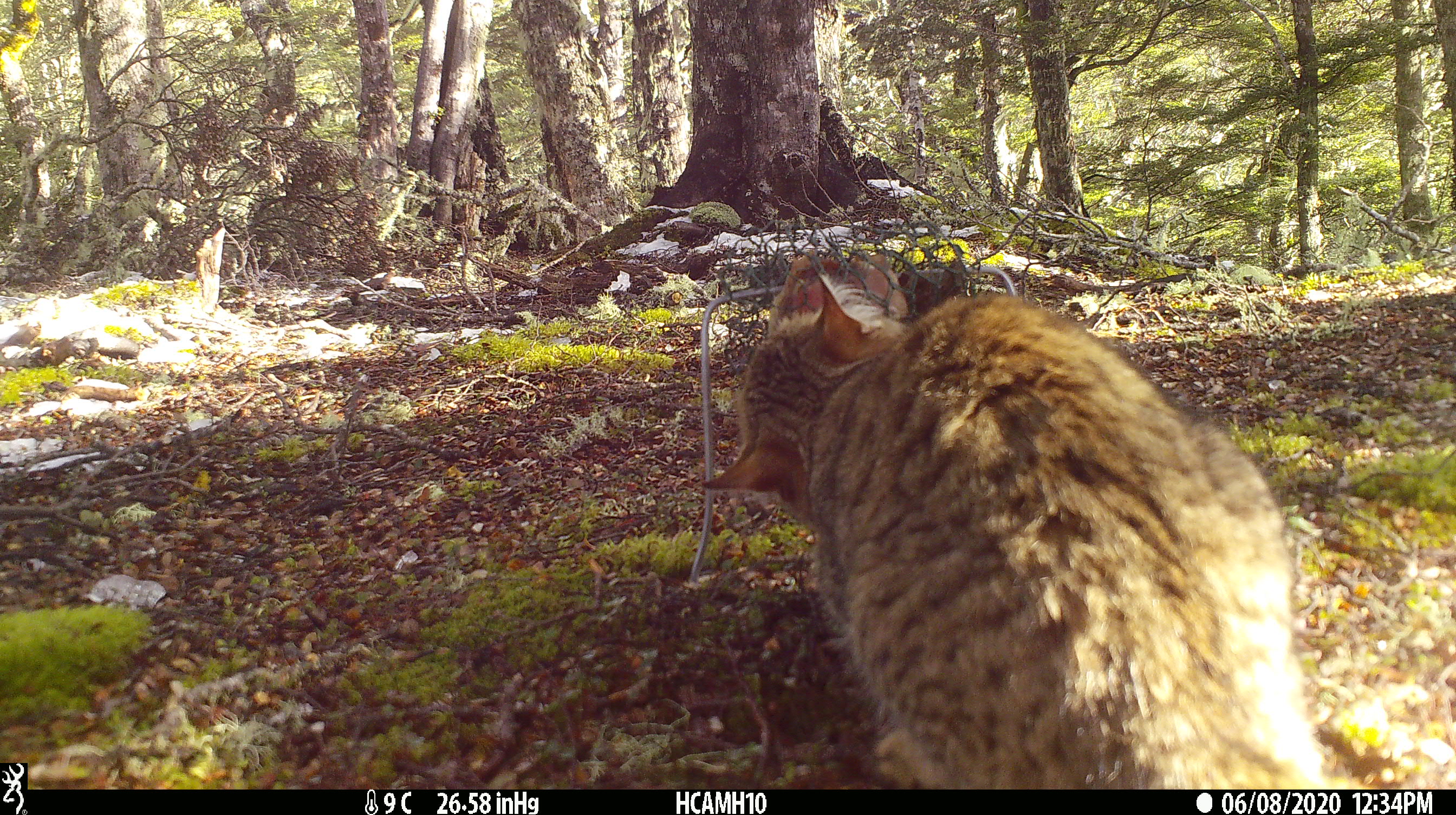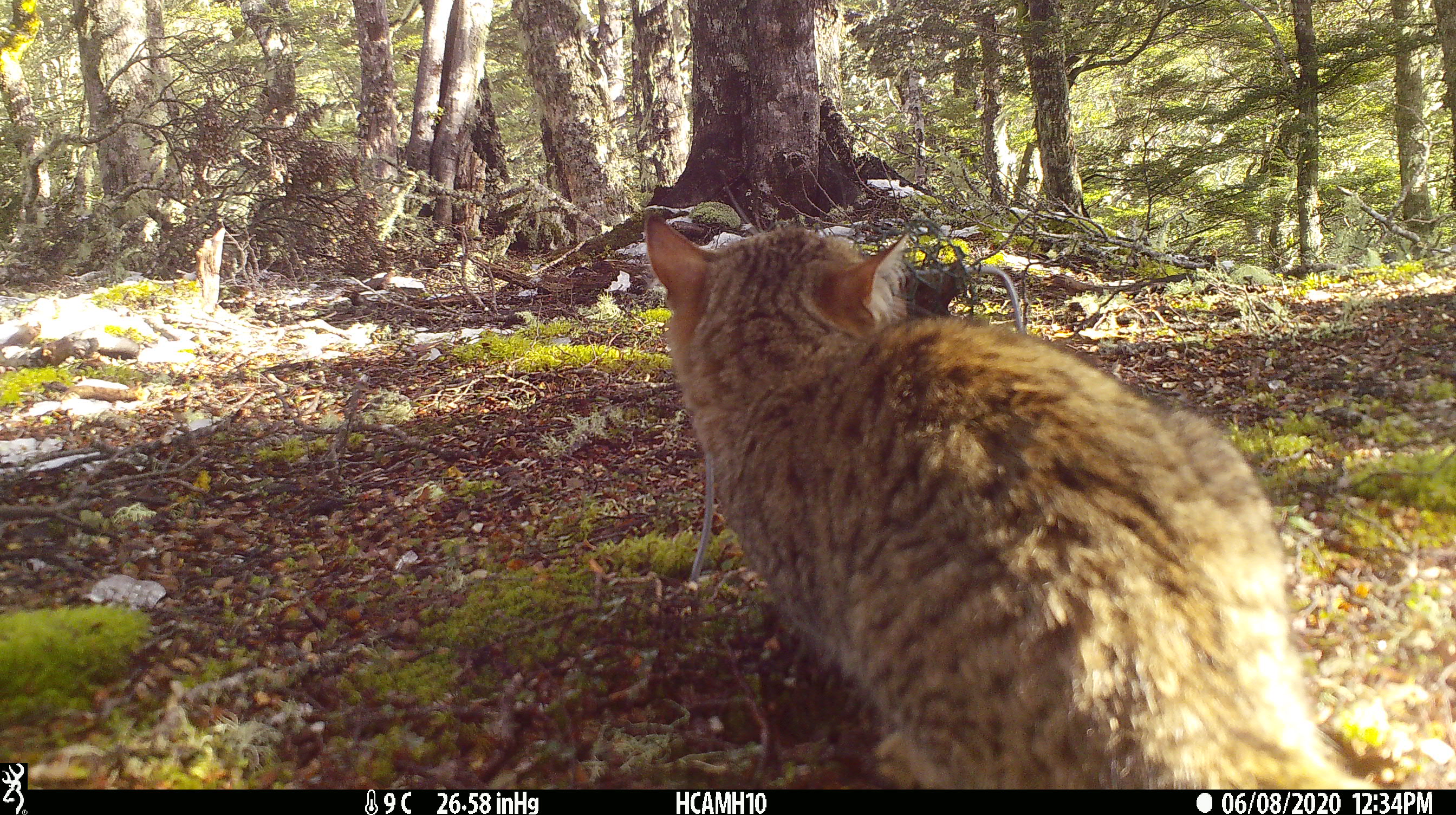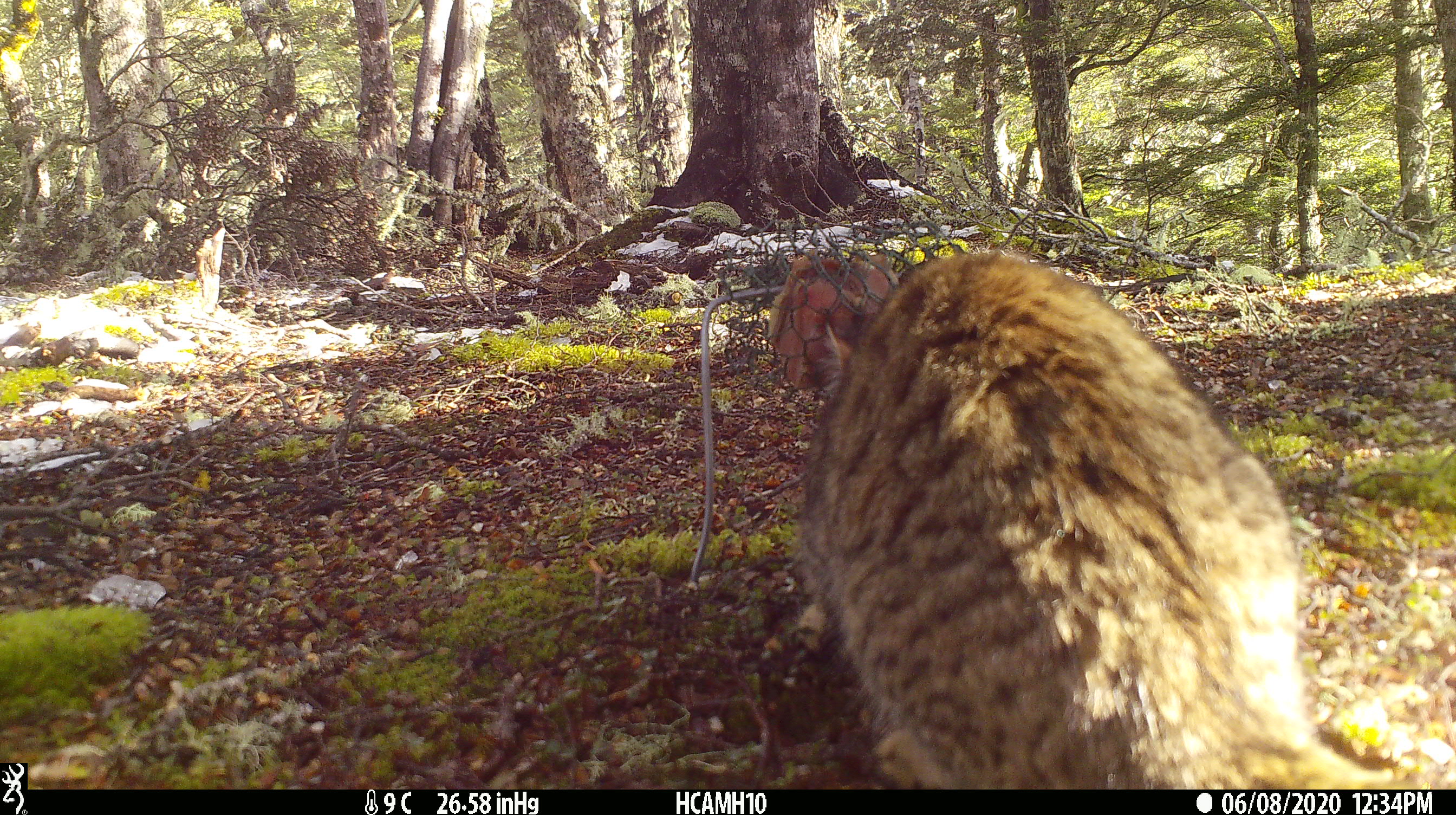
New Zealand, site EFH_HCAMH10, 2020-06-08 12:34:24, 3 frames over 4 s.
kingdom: Animalia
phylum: Chordata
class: Mammalia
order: Carnivora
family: Felidae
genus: Felis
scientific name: Felis catus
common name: domestic cat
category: cat